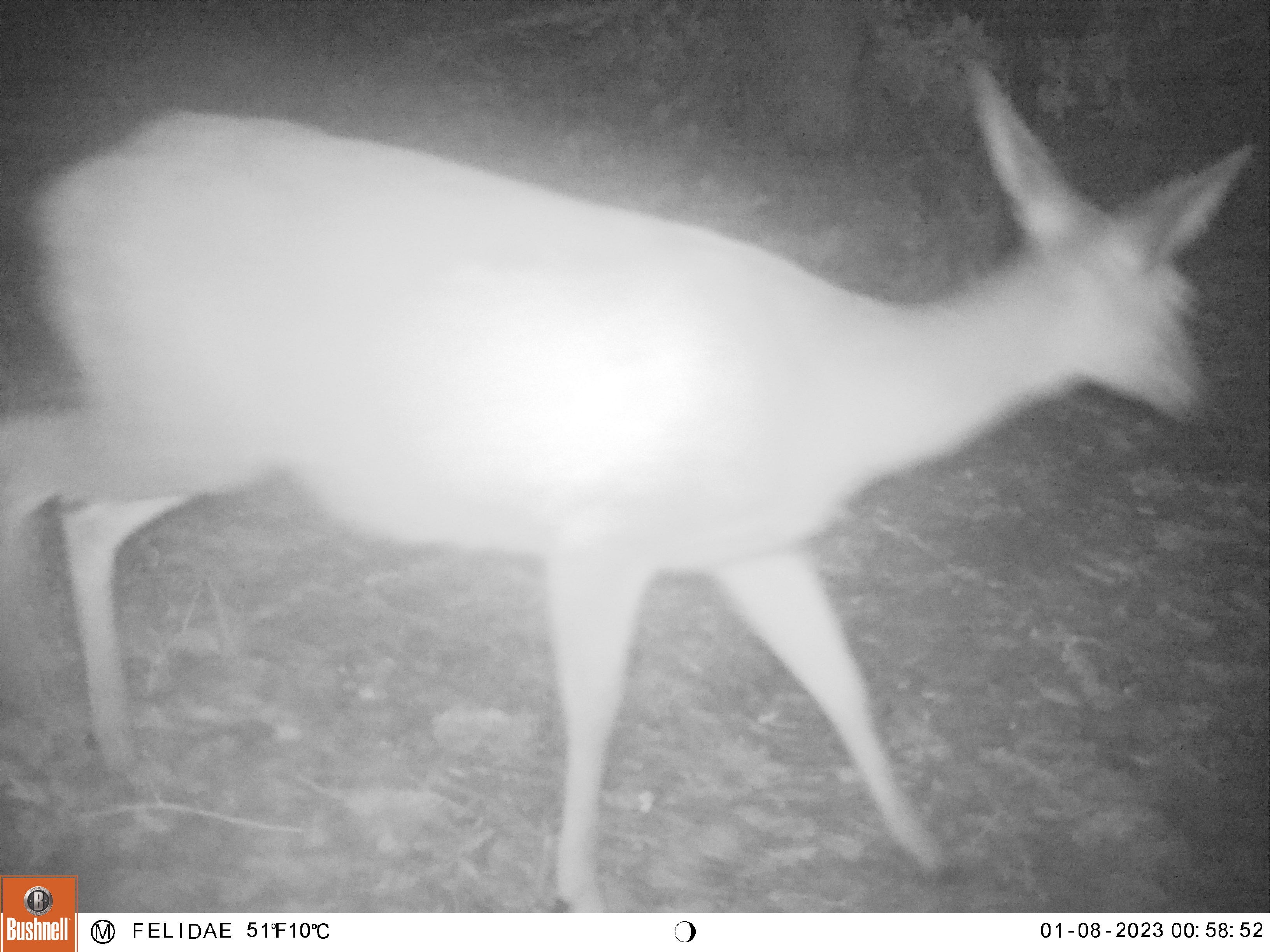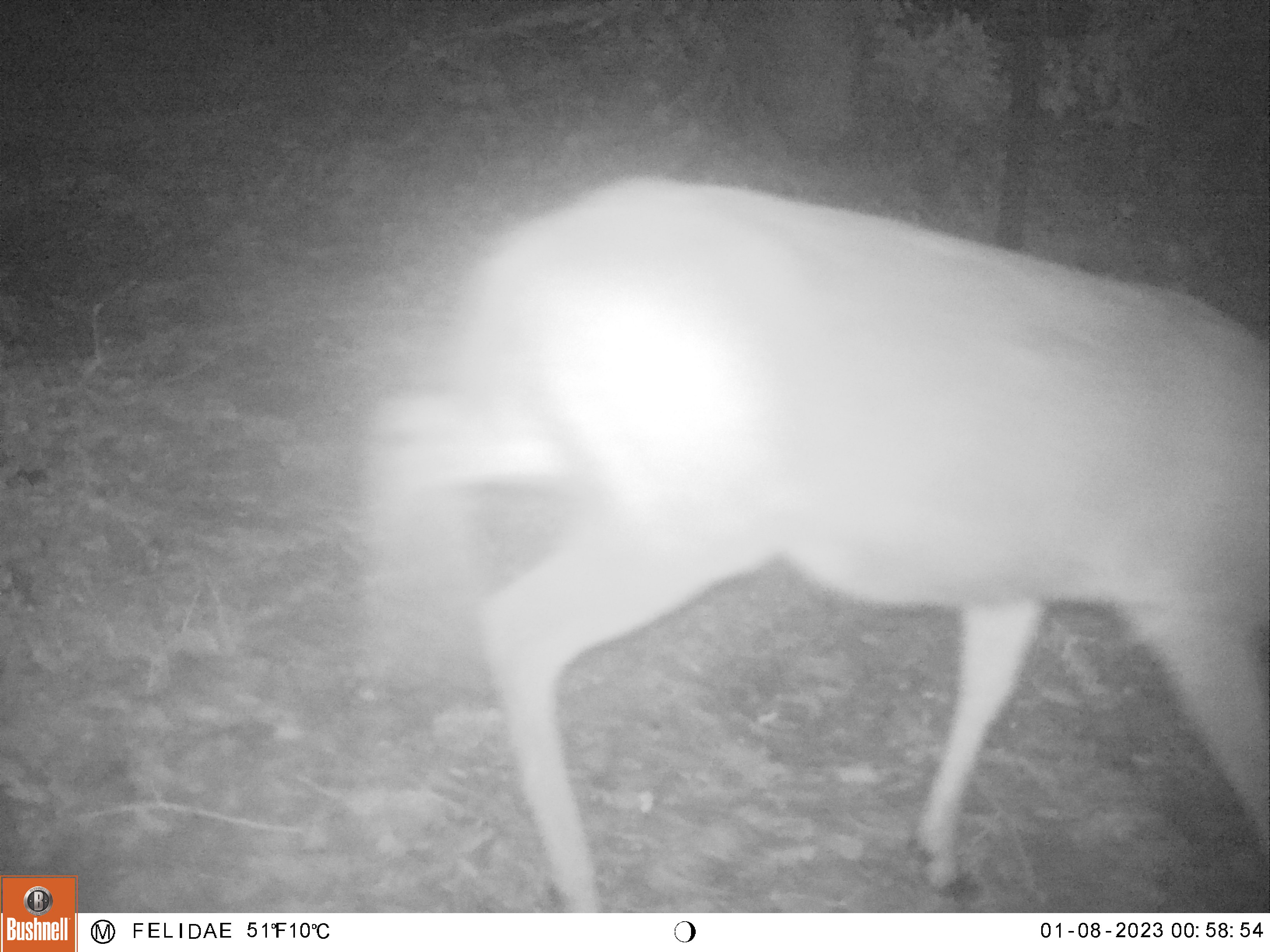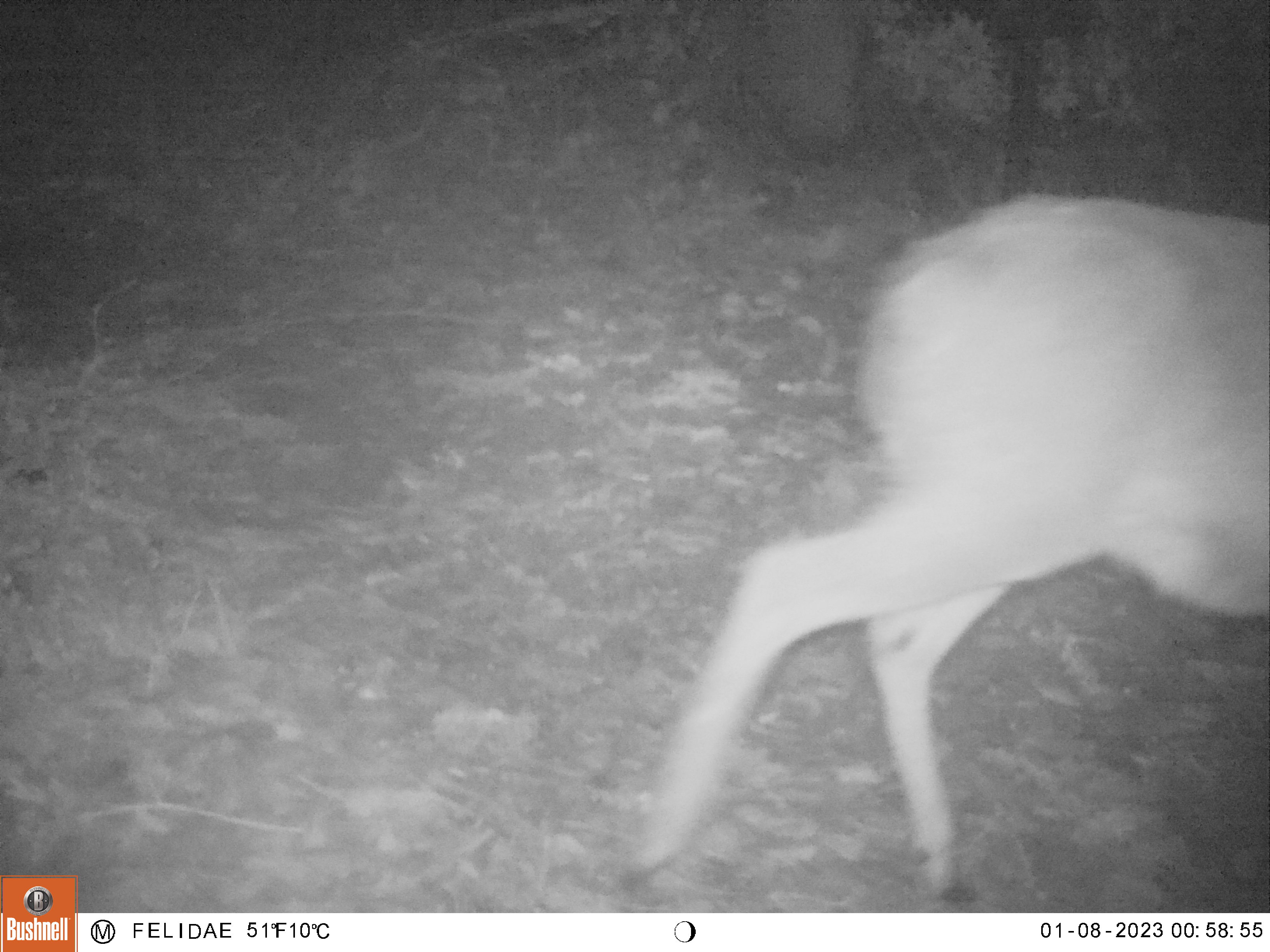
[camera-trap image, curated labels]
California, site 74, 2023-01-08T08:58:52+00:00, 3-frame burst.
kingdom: Animalia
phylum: Chordata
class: Mammalia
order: Artiodactyla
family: Cervidae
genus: Odocoileus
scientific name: Odocoileus hemionus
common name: mule deer